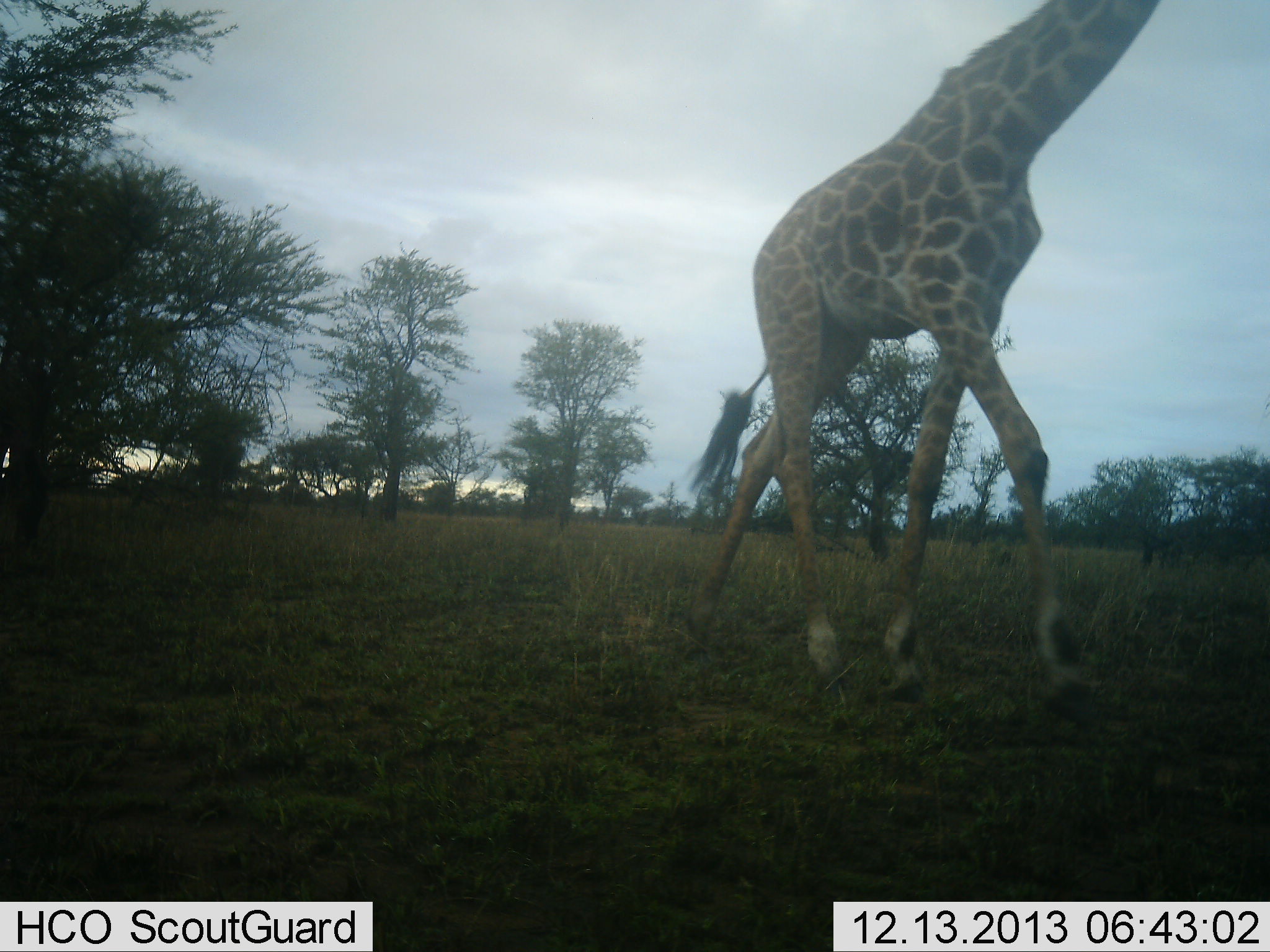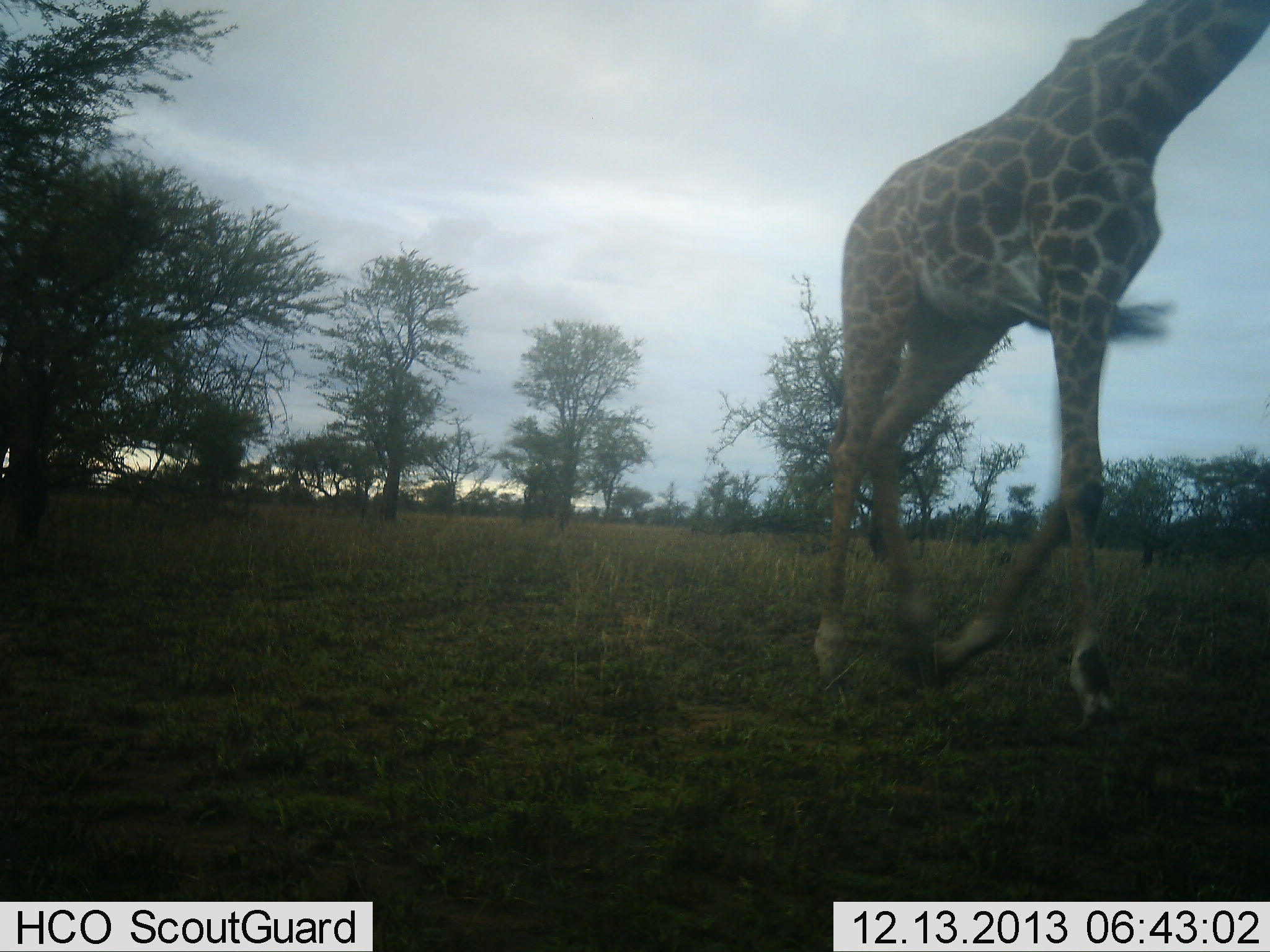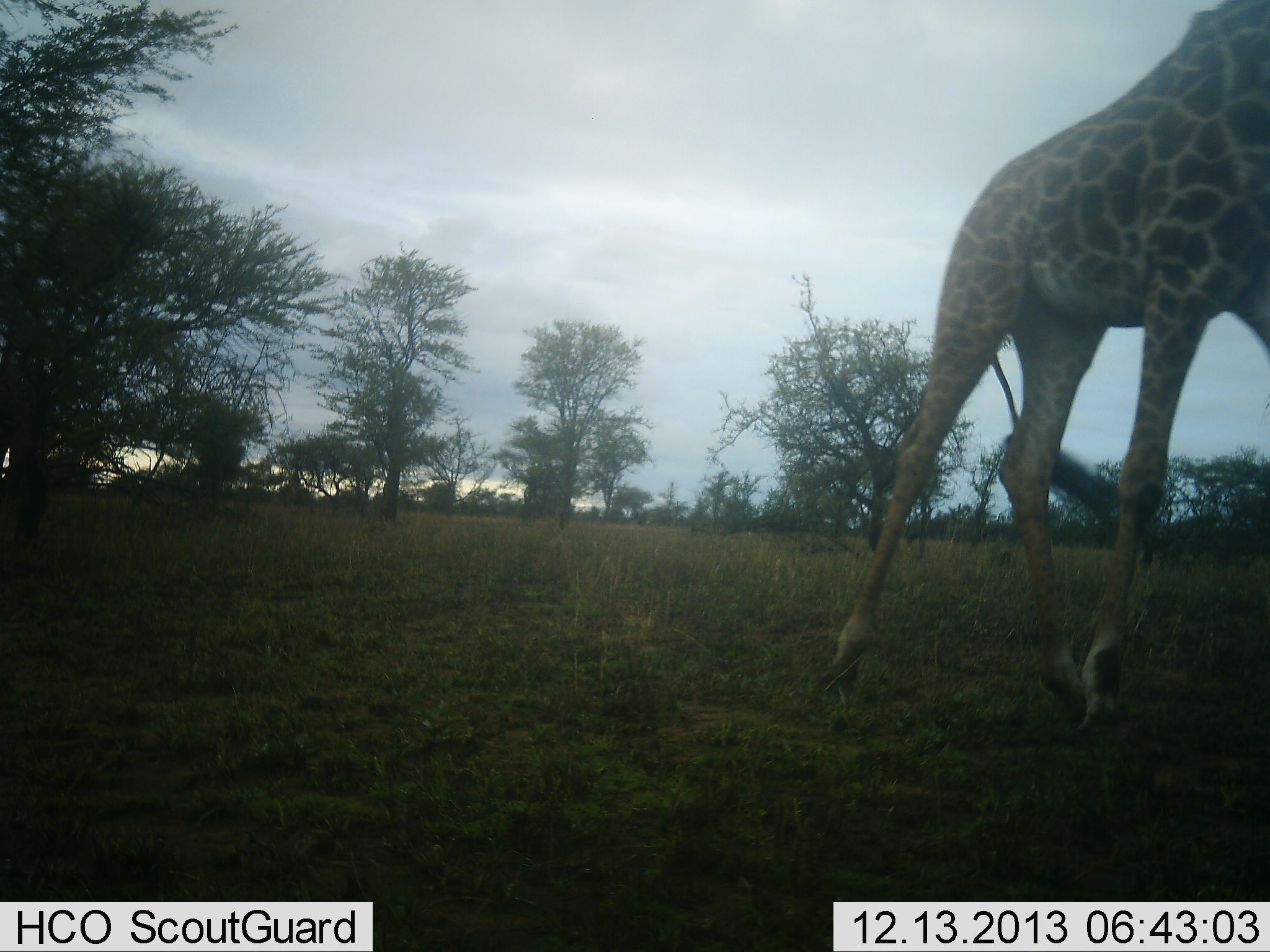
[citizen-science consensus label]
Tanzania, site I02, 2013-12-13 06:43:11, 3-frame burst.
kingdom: Animalia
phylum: Chordata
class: Mammalia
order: Artiodactyla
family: Giraffidae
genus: Giraffa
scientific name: Giraffa camelopardalis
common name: giraffe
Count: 1.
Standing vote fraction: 0%.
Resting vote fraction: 0%.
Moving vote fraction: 100%.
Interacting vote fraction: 0%.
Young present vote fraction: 0%.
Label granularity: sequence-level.